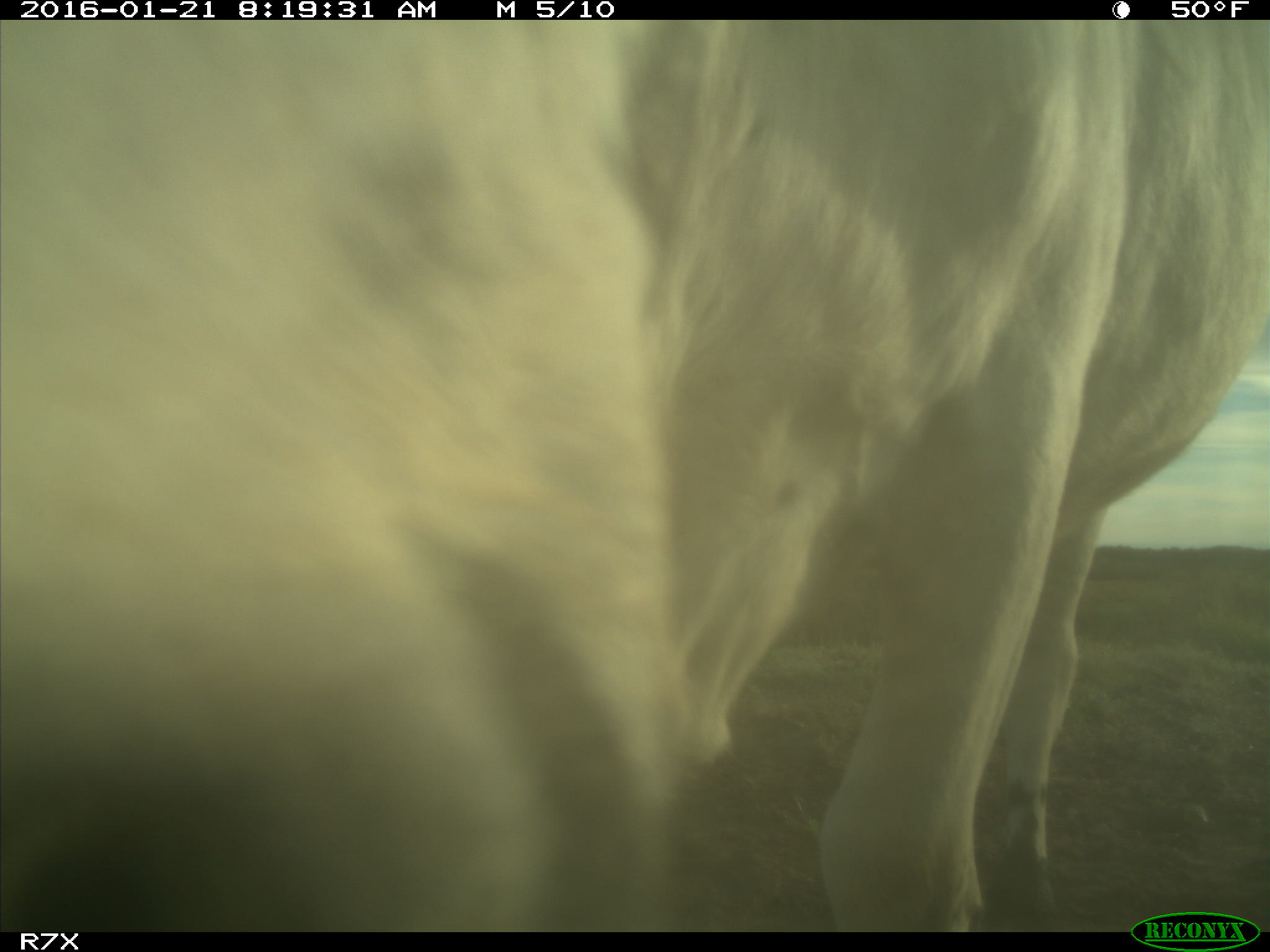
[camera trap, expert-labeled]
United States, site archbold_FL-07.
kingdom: Animalia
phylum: Chordata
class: Mammalia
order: Artiodactyla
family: Bovidae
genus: Bos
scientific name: Bos taurus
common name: domestic cow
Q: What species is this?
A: Bos taurus (domestic cow).